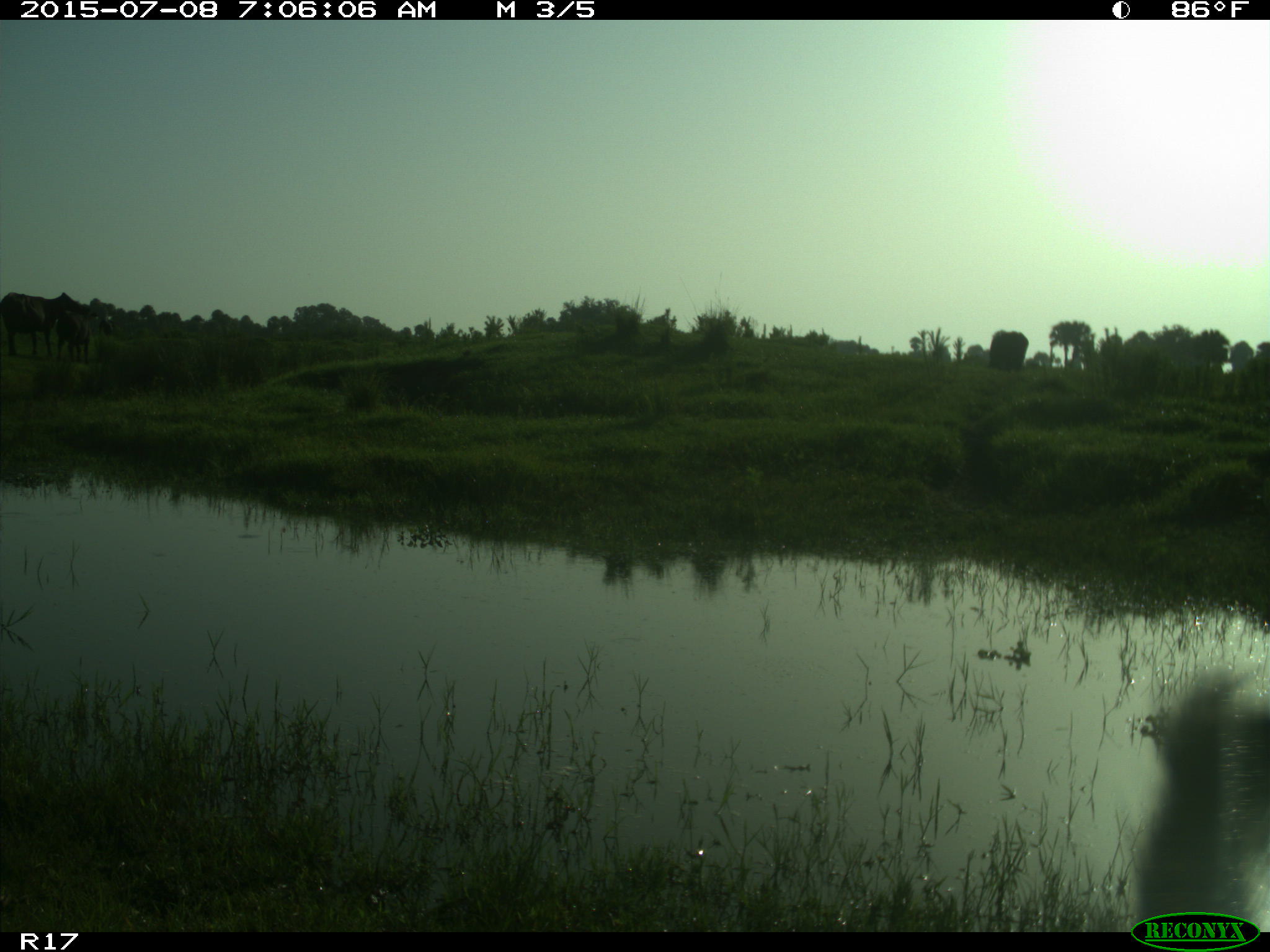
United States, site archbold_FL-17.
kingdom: Animalia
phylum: Chordata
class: Mammalia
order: Artiodactyla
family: Bovidae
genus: Bos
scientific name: Bos taurus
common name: domestic cow